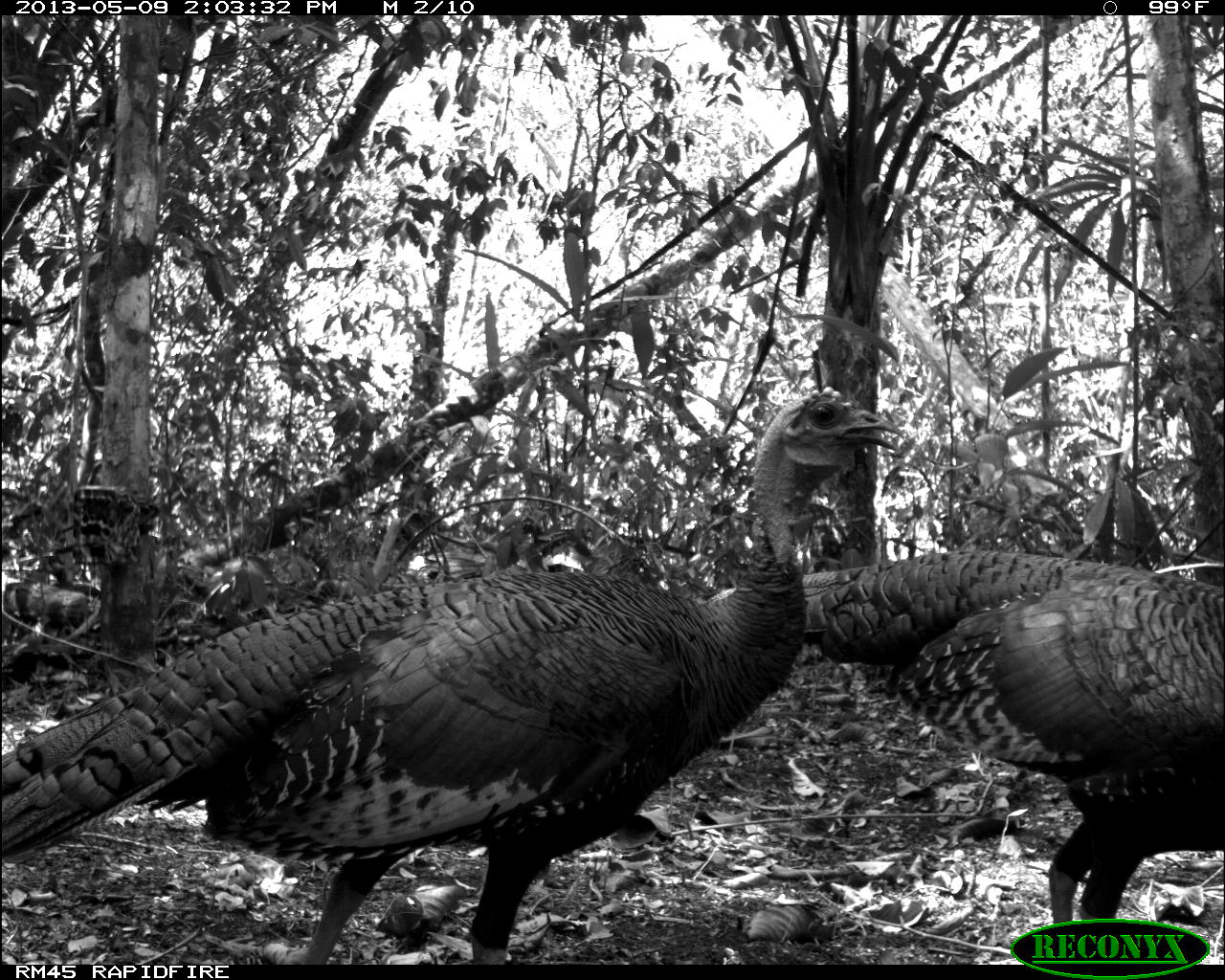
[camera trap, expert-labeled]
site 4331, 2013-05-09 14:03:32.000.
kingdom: Animalia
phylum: Chordata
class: Aves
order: Galliformes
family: Phasianidae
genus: Meleagris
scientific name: Meleagris ocellata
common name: ocellated turkey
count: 1